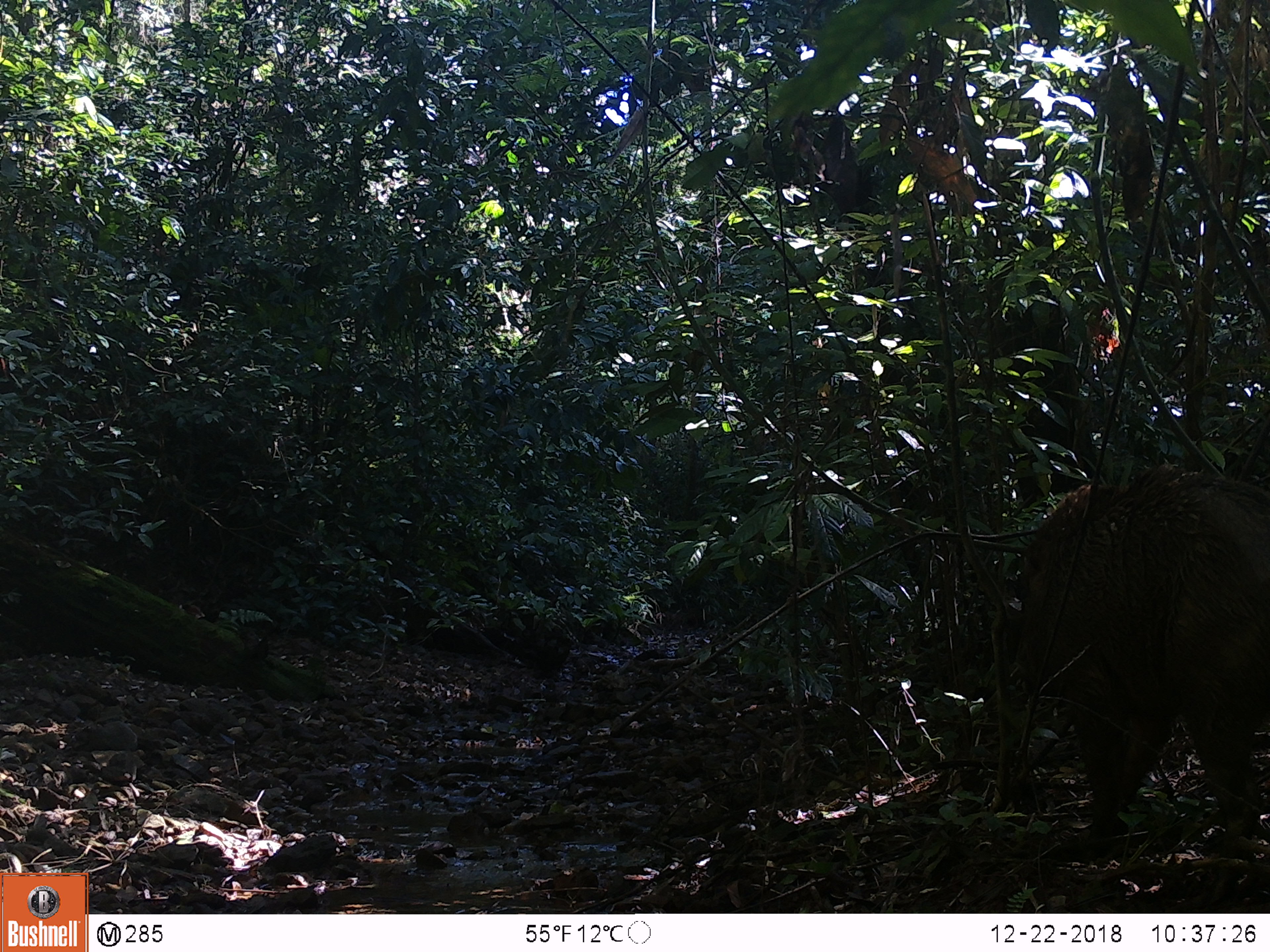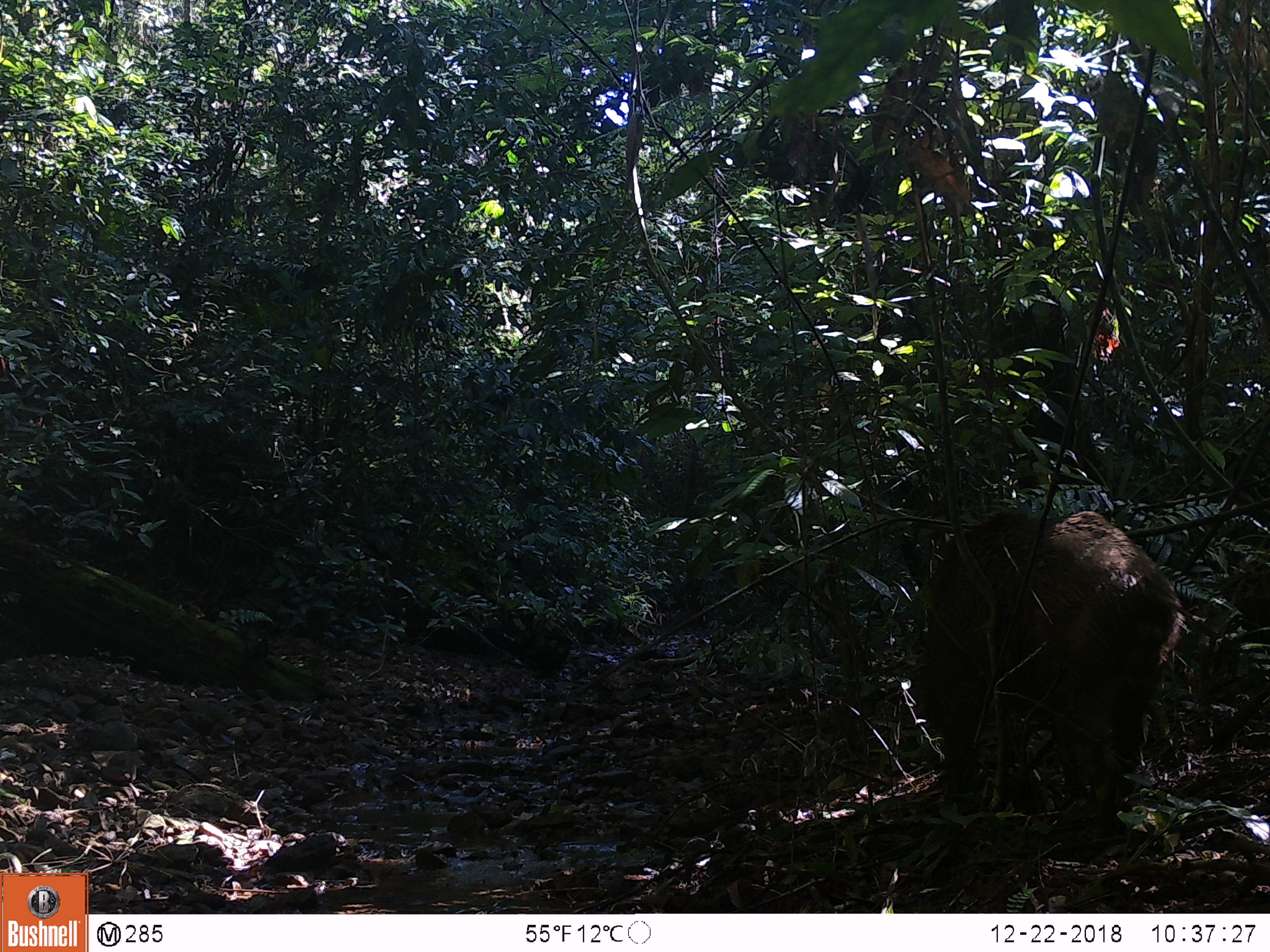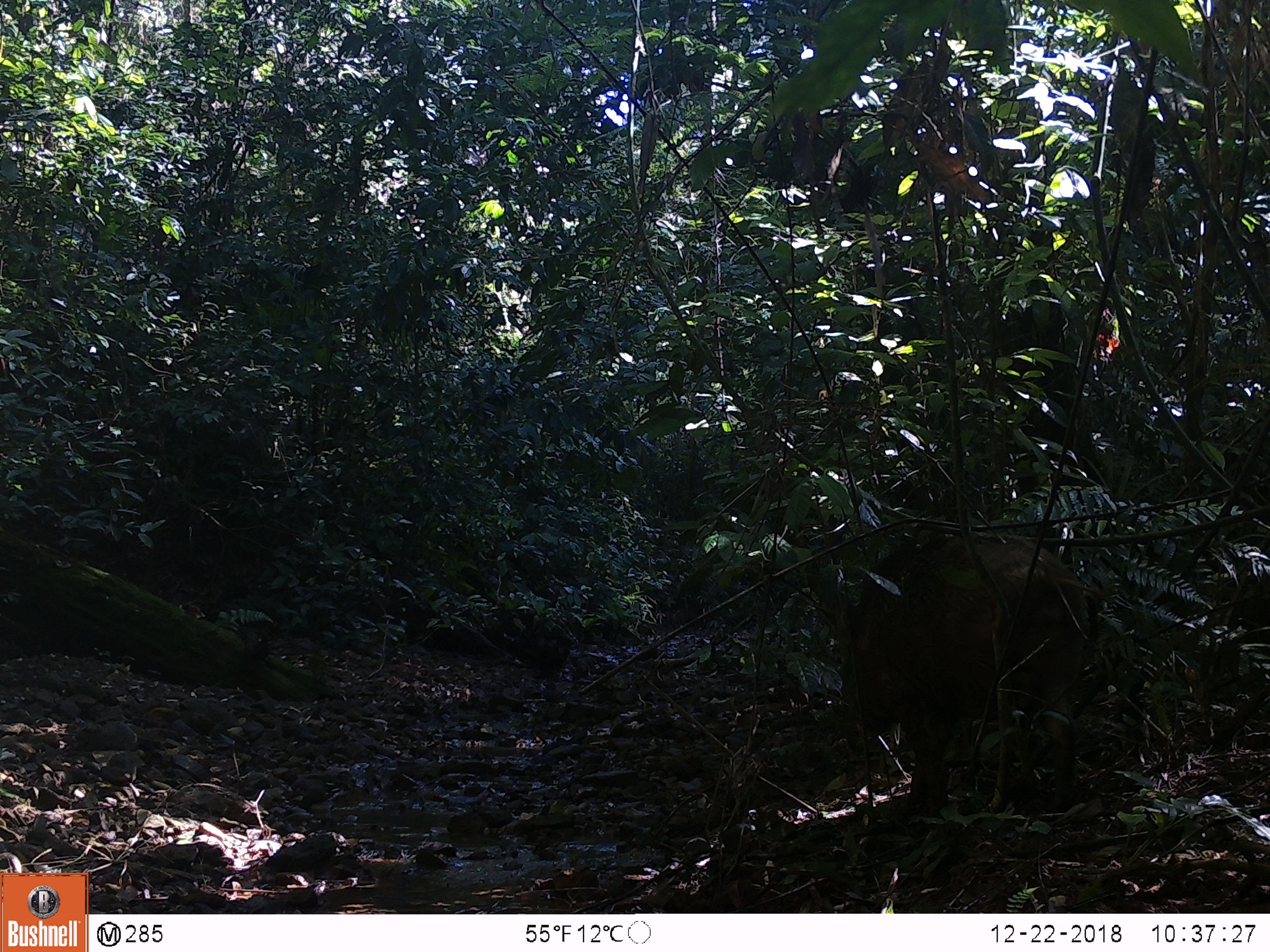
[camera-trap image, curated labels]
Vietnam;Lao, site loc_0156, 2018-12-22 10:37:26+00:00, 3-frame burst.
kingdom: Animalia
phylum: Chordata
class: Mammalia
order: Artiodactyla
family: Suidae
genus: Sus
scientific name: Sus scrofa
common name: eurasian wild pig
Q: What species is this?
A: Eurasian wild pig (Sus scrofa).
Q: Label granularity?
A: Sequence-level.